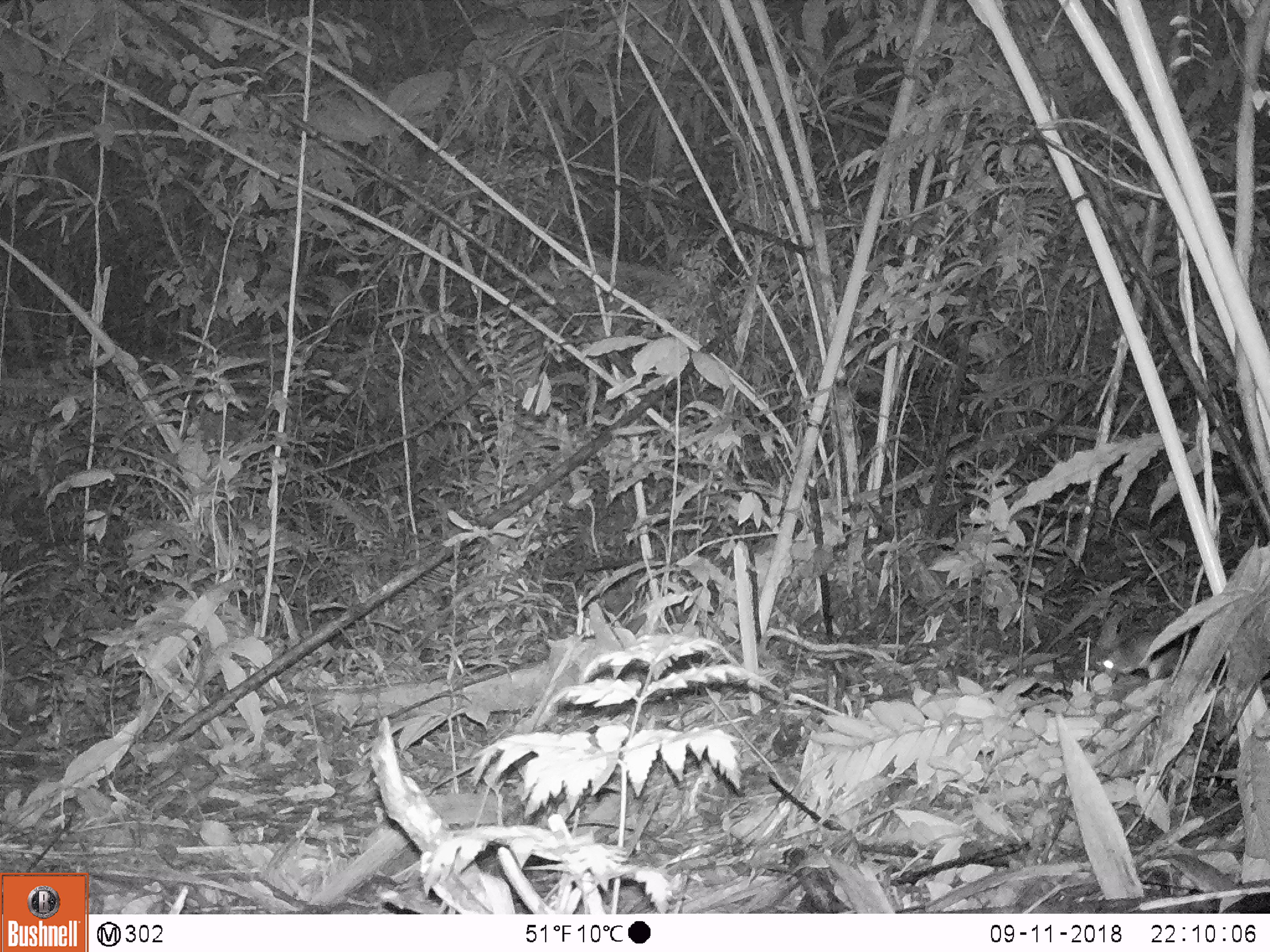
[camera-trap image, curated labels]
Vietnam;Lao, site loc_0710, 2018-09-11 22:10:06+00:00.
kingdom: Animalia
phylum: Chordata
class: Mammalia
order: Rodentia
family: Muridae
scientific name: Muridae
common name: old-world mice and rats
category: unidentified murid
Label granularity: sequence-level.